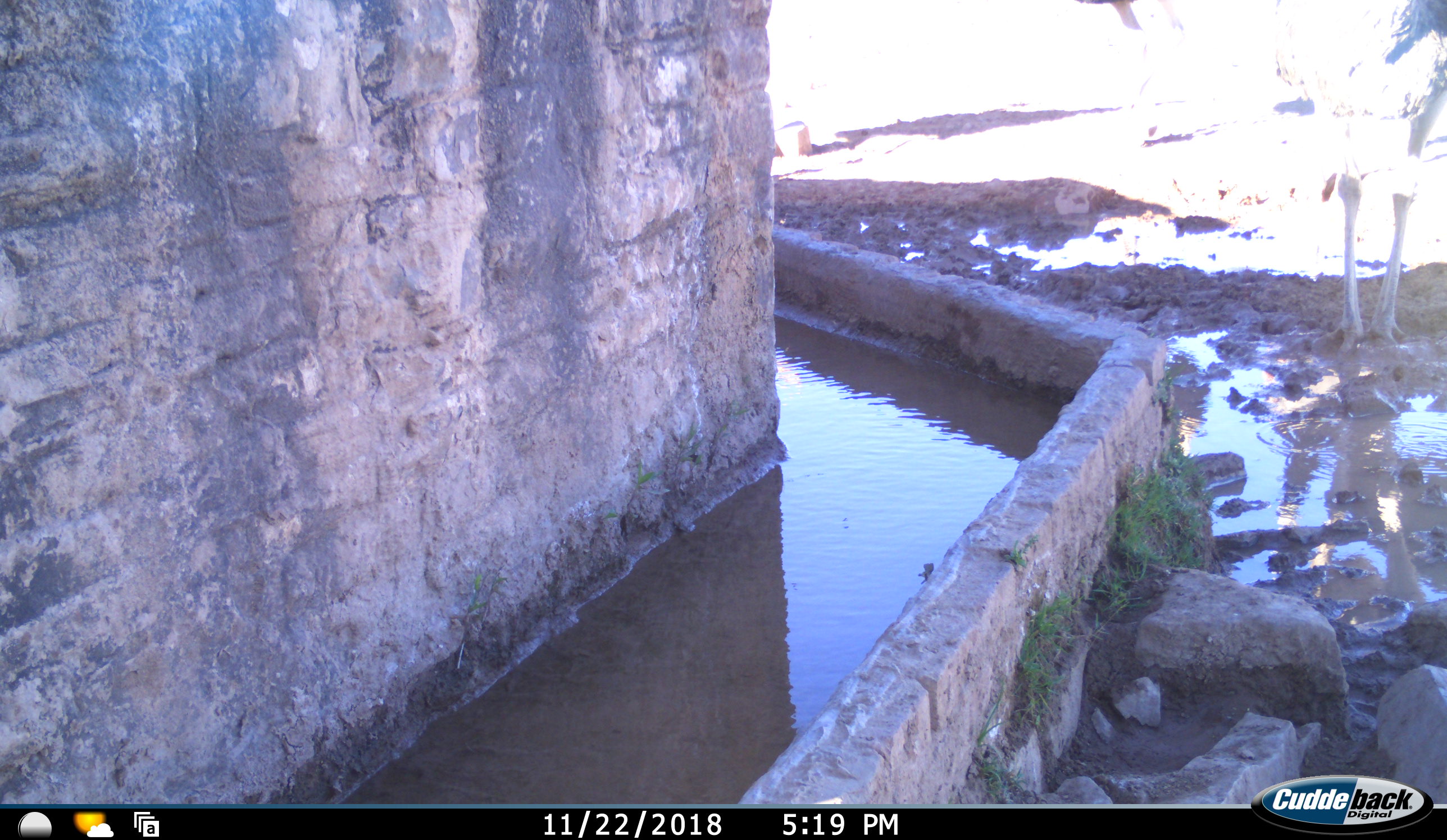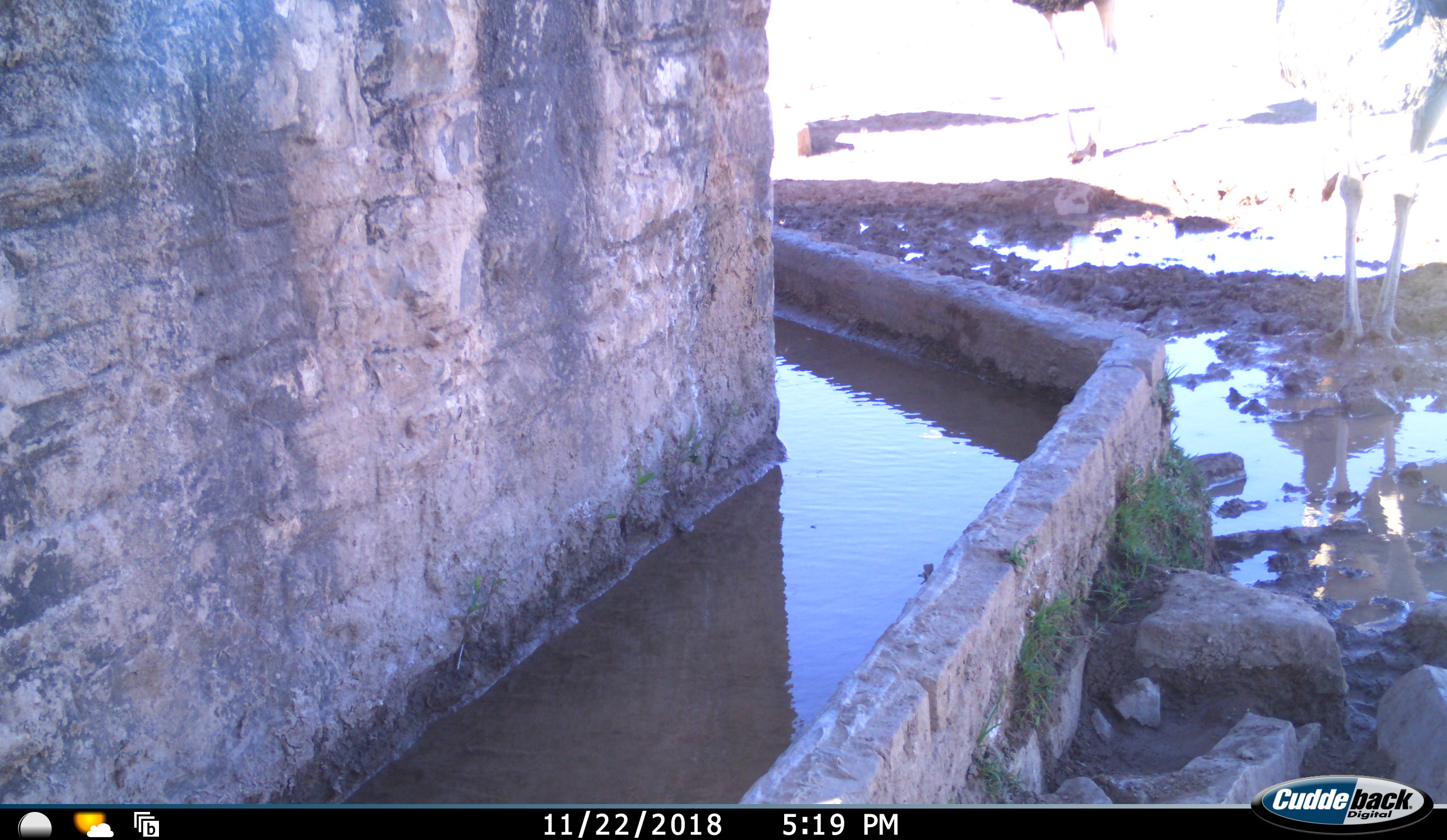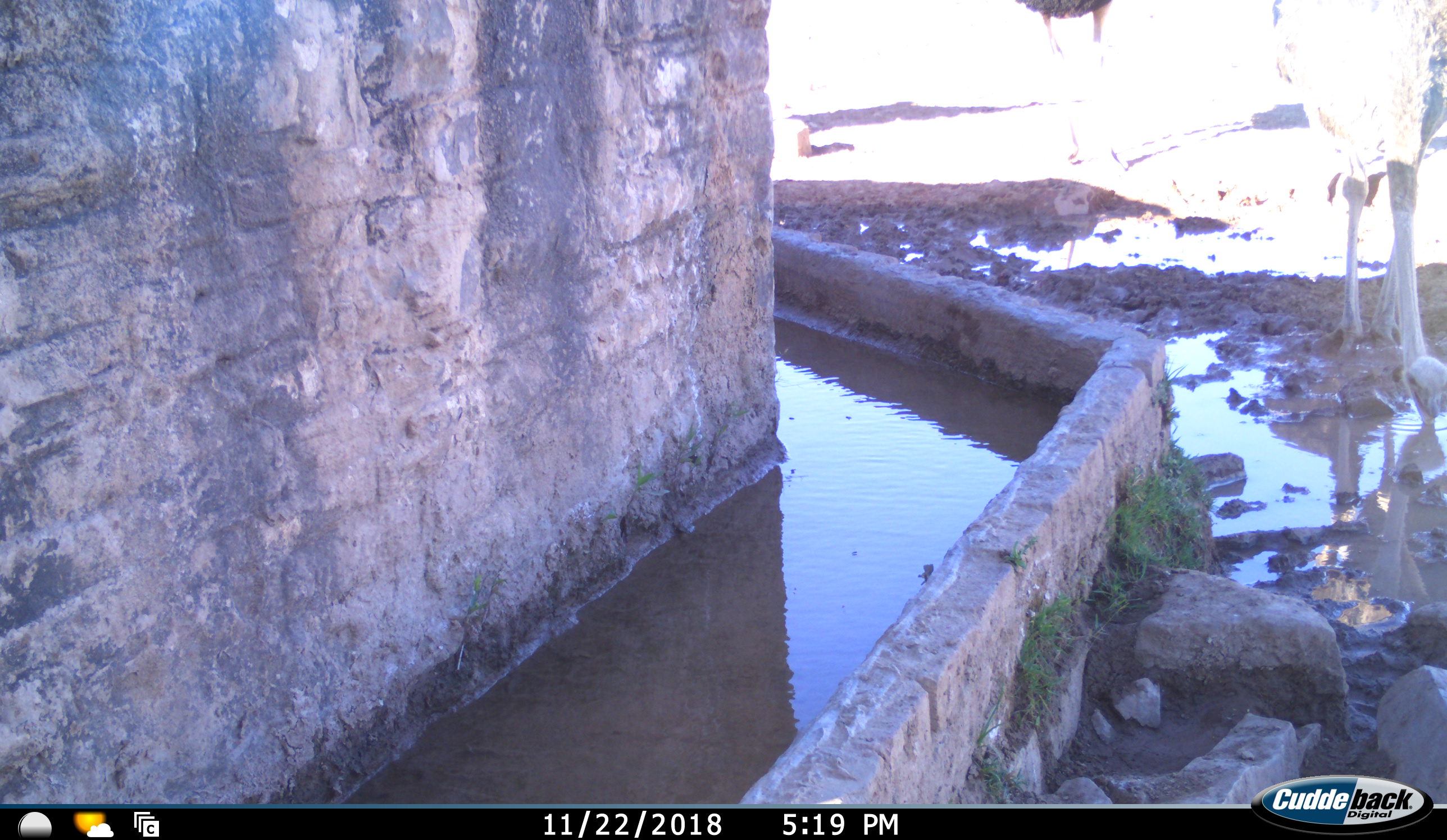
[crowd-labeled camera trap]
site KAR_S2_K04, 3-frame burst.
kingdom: Animalia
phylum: Chordata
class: Aves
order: Struthioniformes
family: Struthionidae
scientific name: Struthionidae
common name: ostrich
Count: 2.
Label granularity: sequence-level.